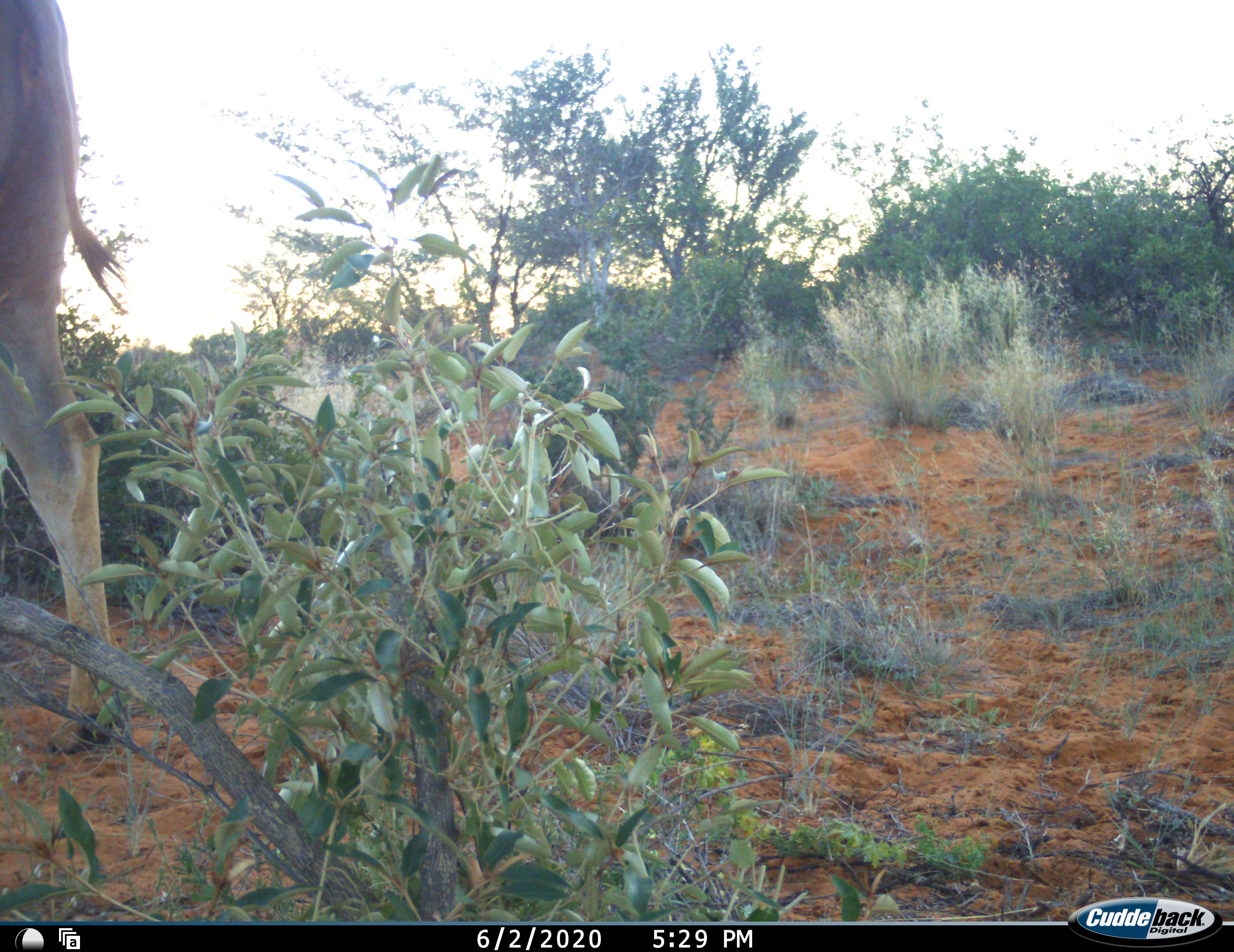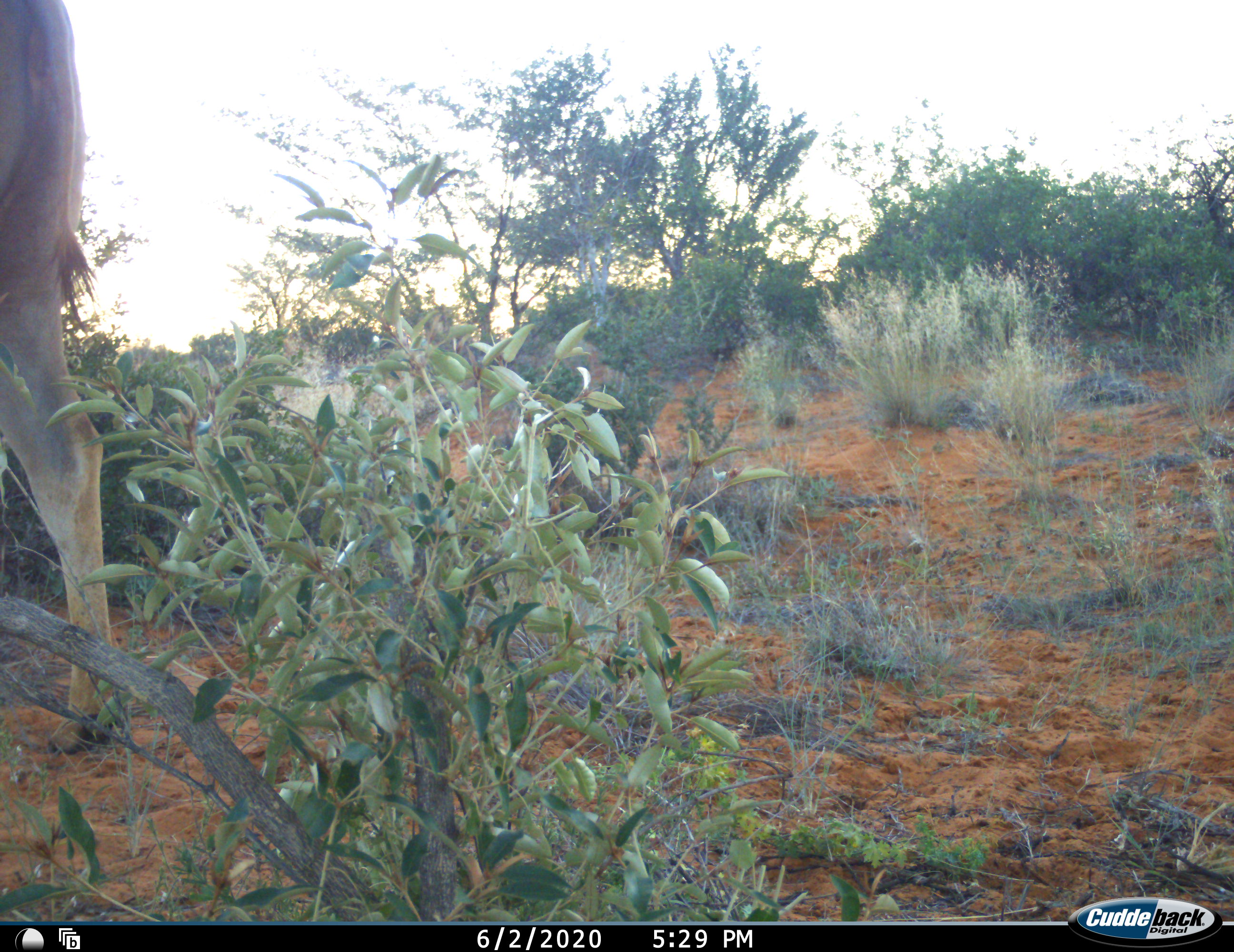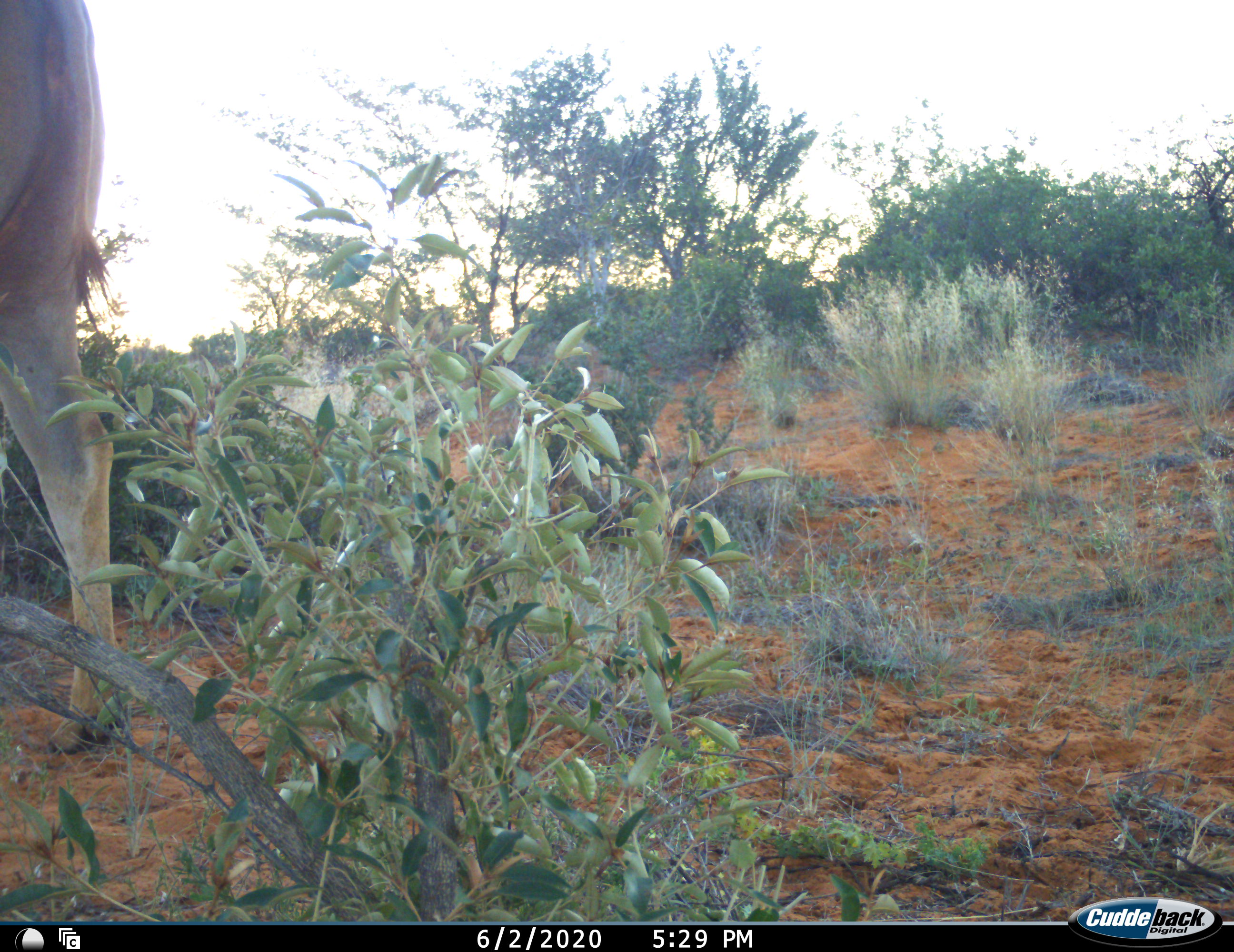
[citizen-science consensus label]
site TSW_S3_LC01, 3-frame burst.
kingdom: Animalia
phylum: Chordata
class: Mammalia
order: Artiodactyla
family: Bovidae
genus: Tragelaphus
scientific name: Tragelaphus oryx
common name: eland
Eland (Tragelaphus oryx), count 1. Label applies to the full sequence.